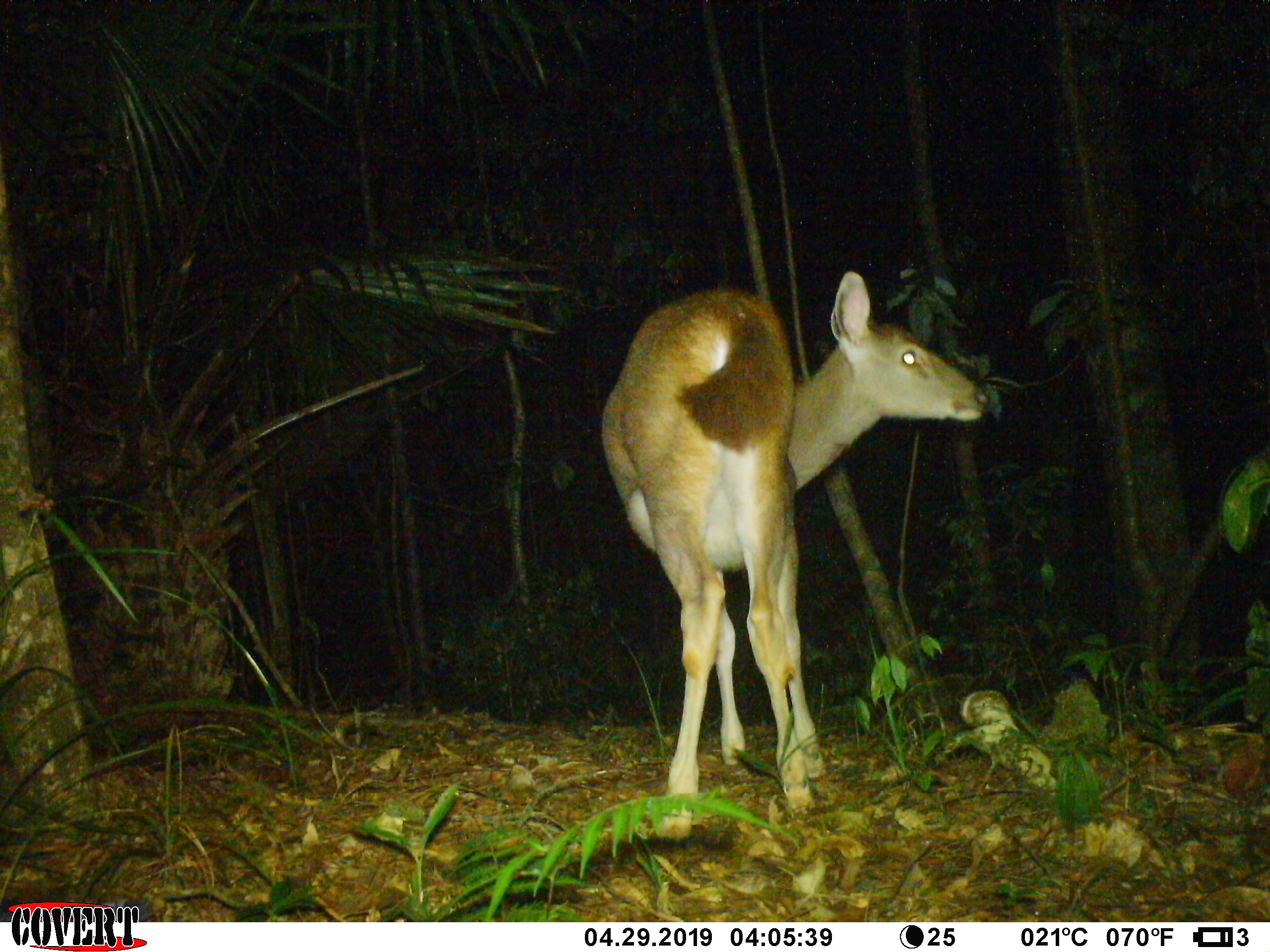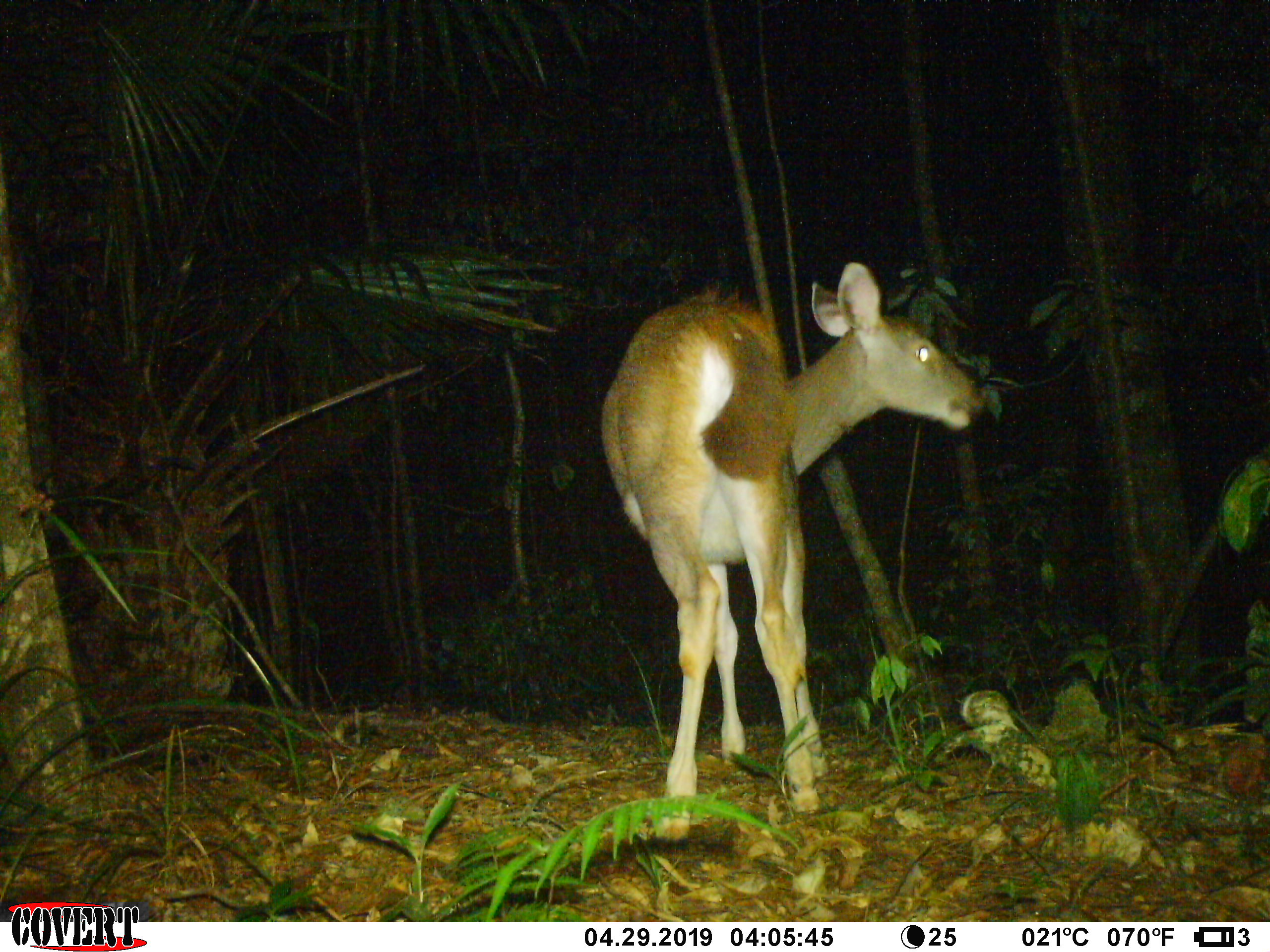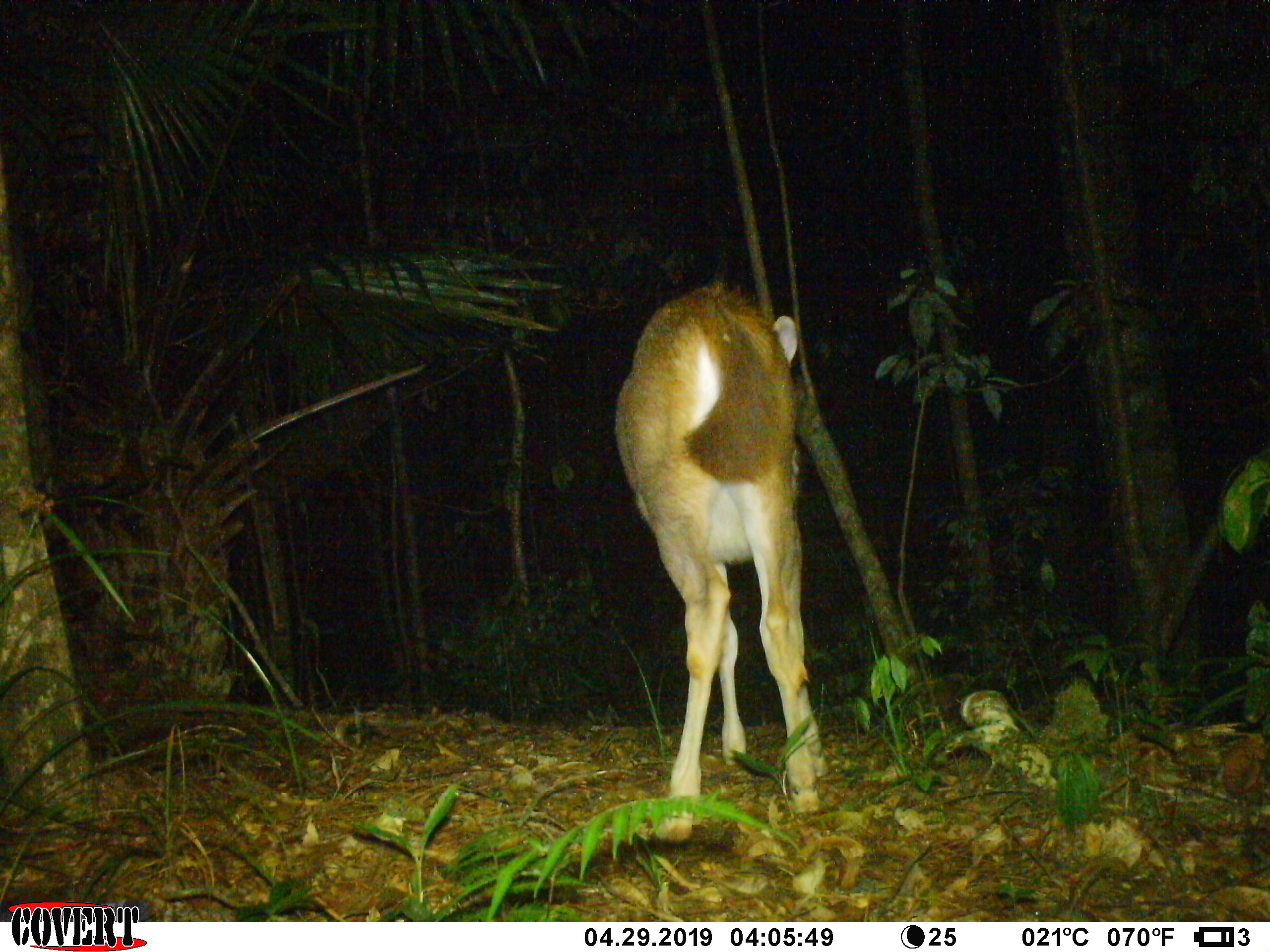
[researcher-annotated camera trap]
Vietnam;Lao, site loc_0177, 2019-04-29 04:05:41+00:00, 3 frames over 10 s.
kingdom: Animalia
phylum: Chordata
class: Mammalia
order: Artiodactyla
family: Cervidae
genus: Rusa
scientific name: Rusa unicolor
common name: sambar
Sambar (Rusa unicolor). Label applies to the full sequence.